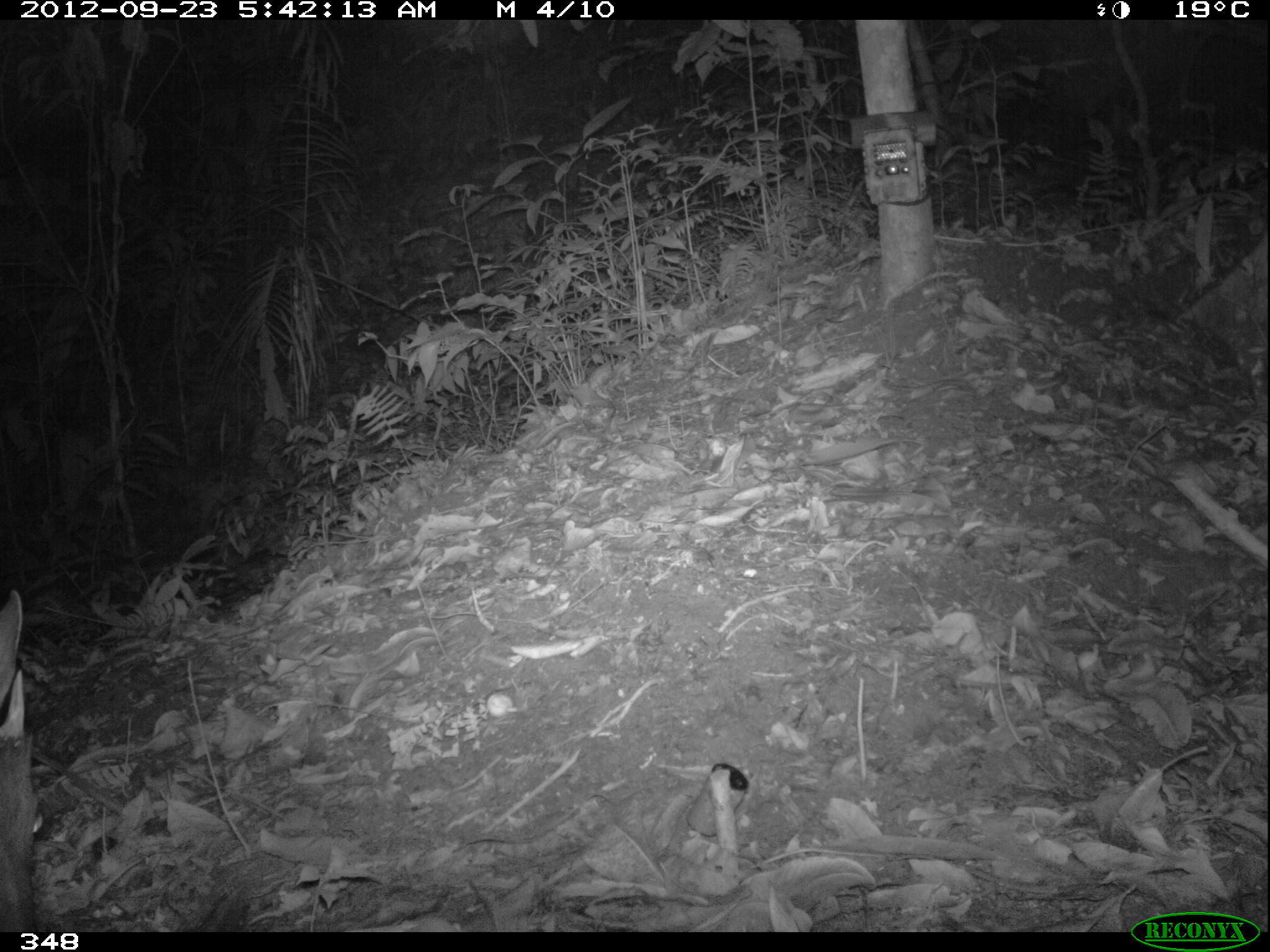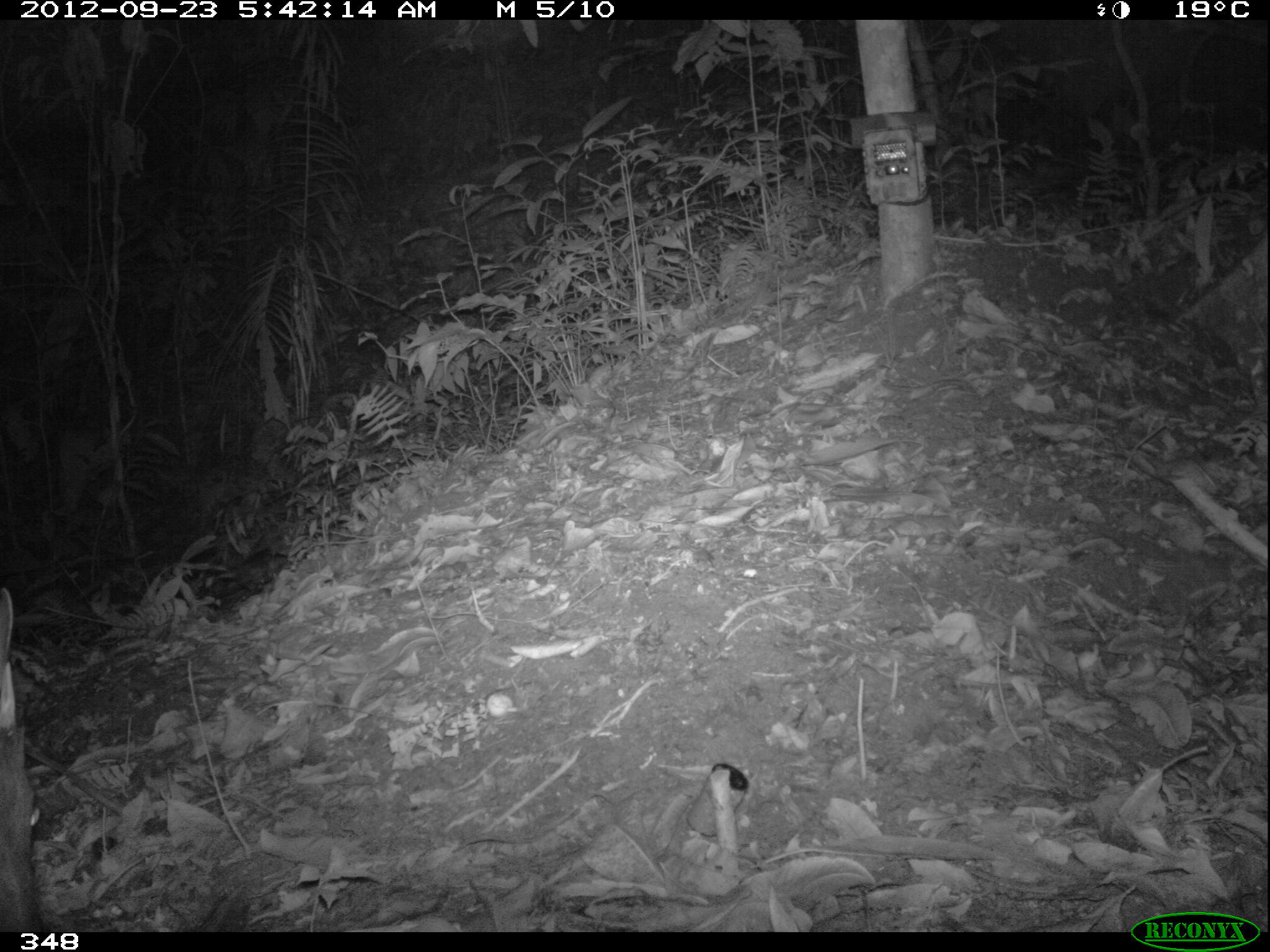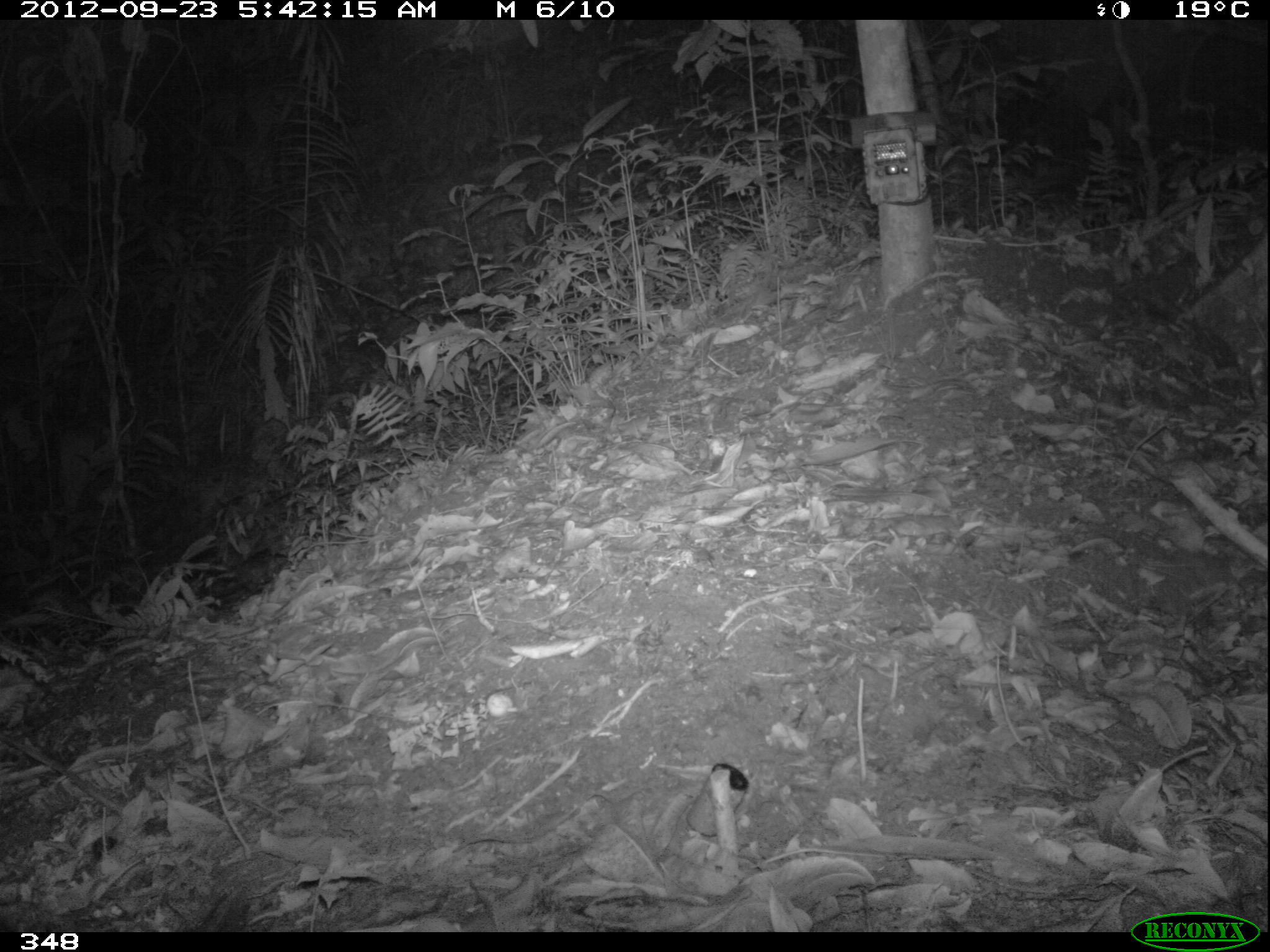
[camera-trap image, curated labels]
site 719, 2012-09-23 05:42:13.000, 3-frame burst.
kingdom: Animalia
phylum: Chordata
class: Mammalia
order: Artiodactyla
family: Cervidae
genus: Mazama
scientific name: Mazama americana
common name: red brocket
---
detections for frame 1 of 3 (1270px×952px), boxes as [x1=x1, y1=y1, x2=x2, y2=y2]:
mazama americana: [x1=0, y1=589, x2=40, y2=930]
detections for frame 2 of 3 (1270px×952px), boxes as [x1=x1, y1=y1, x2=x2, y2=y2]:
mazama americana: [x1=0, y1=586, x2=46, y2=930]